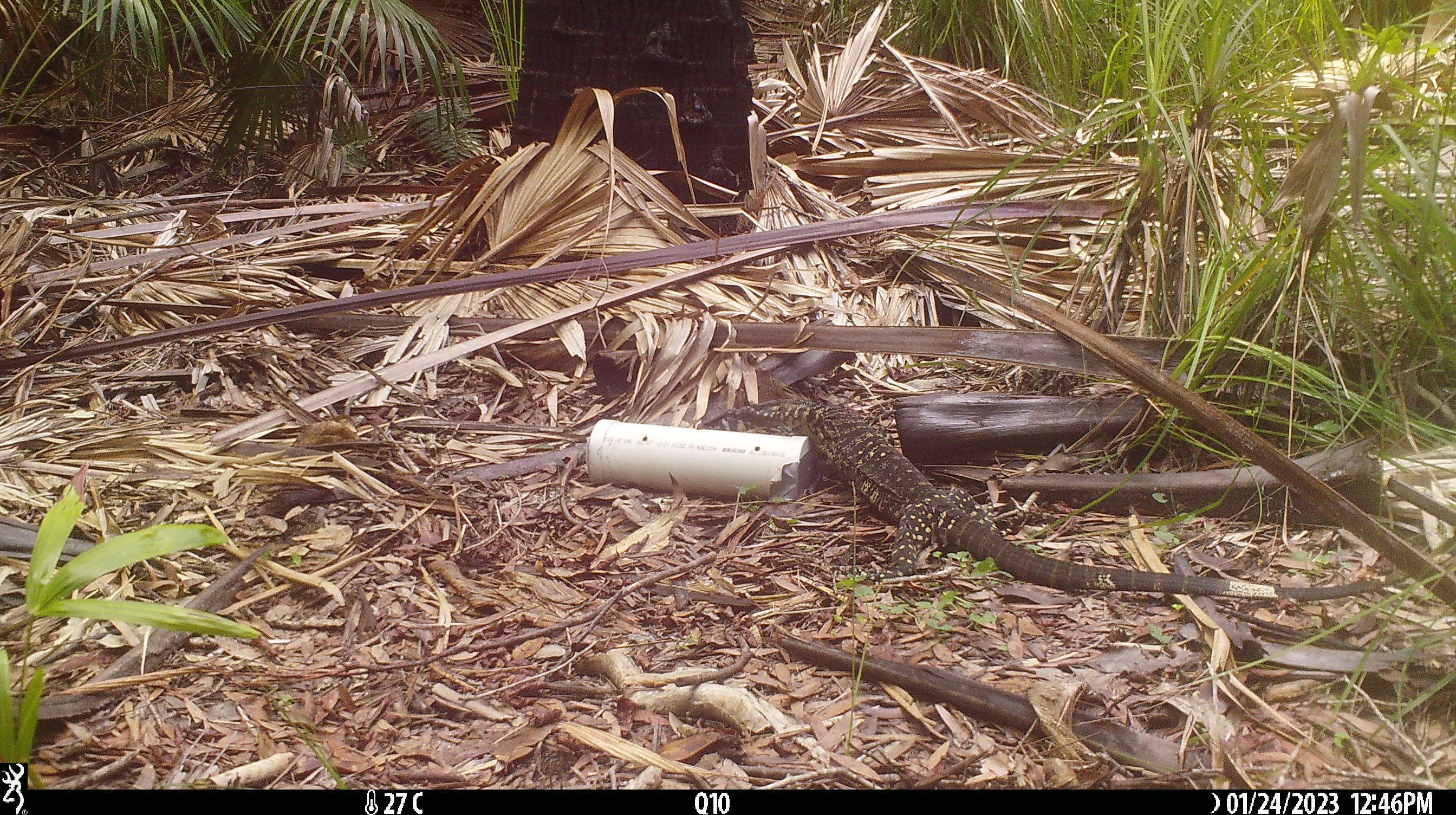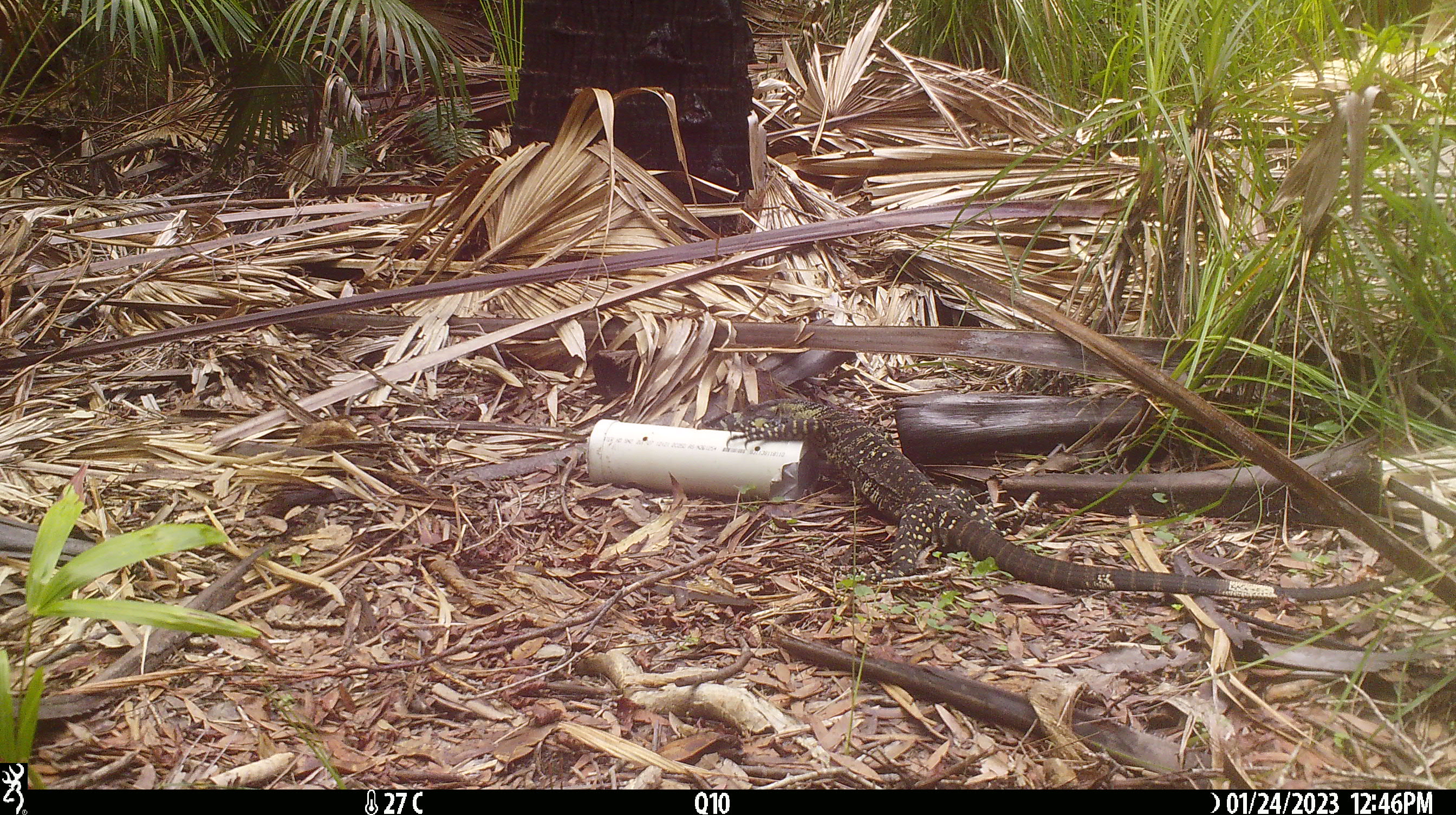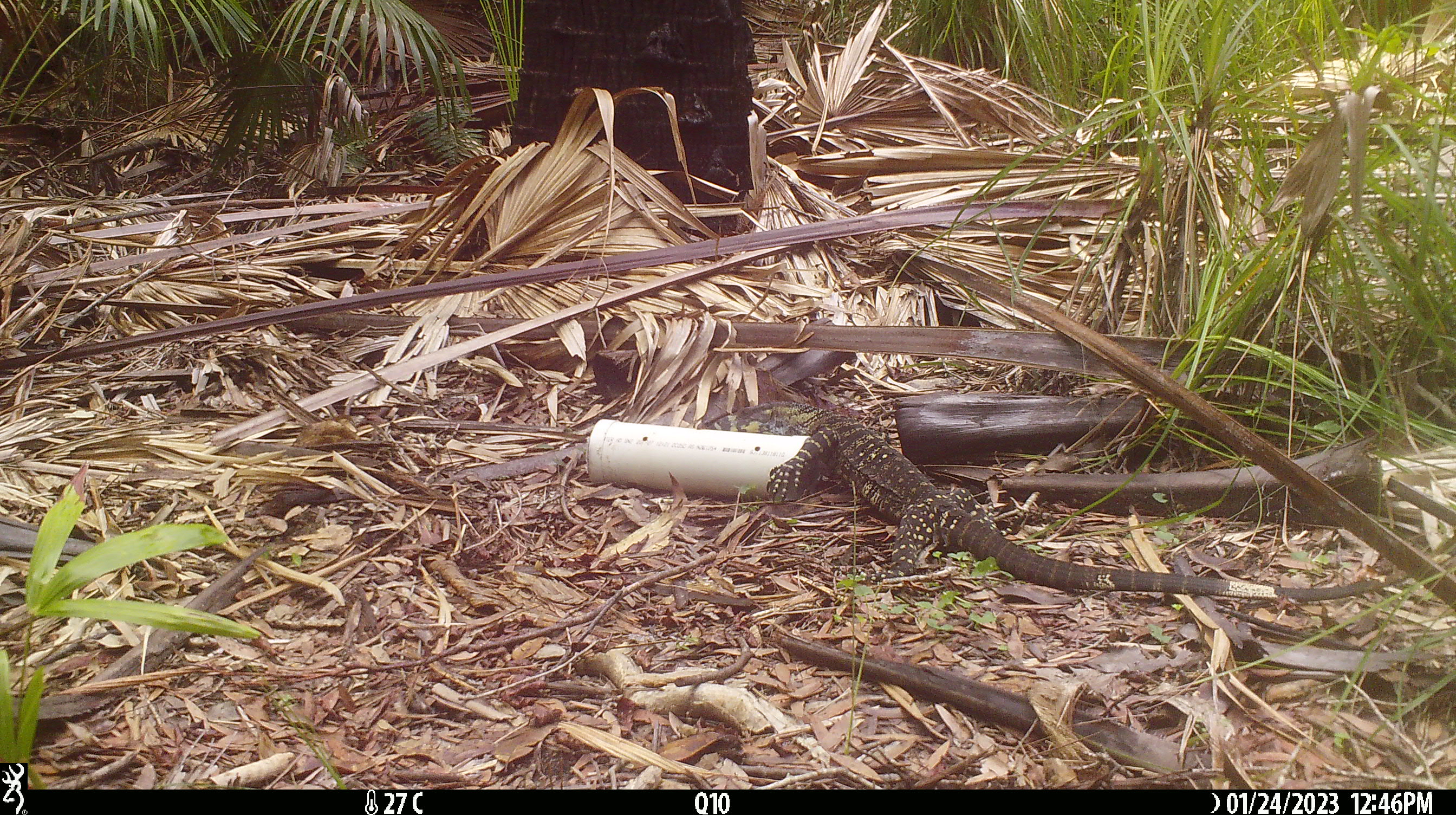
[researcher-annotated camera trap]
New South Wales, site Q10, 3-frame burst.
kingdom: Animalia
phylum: Chordata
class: Reptilia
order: Squamata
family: Varanidae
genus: Varanus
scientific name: Varanus varius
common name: lace monitor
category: goanna